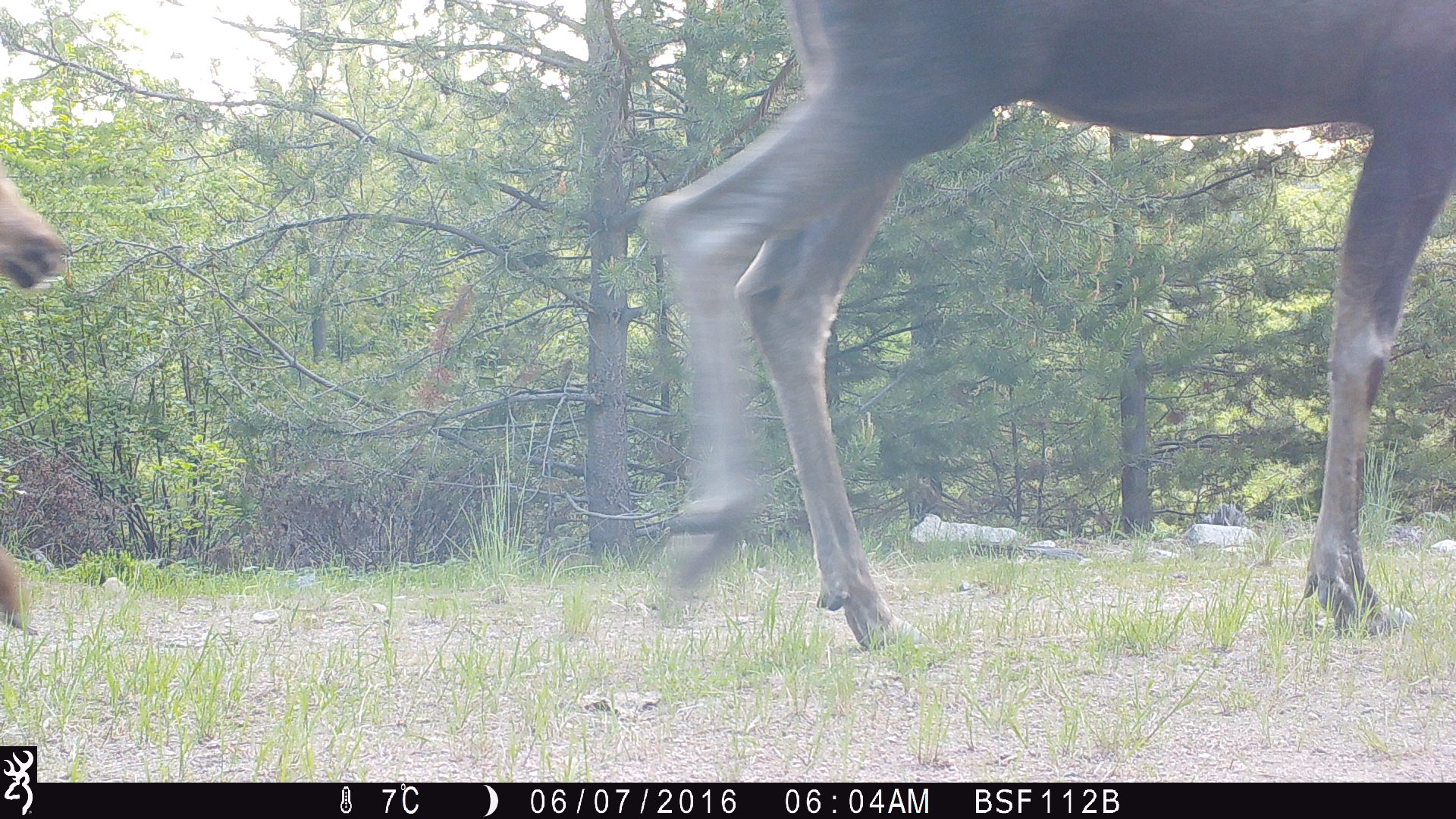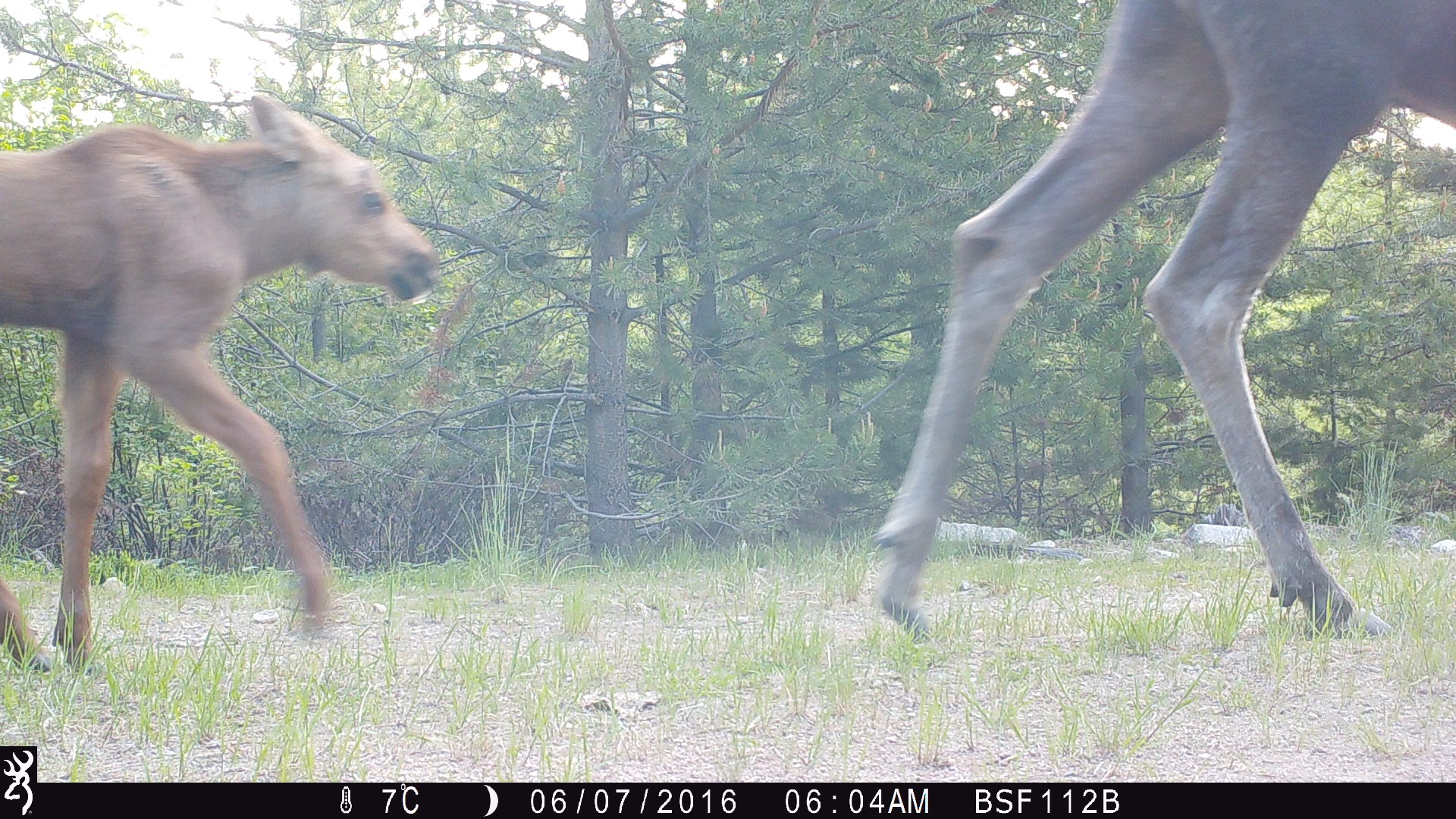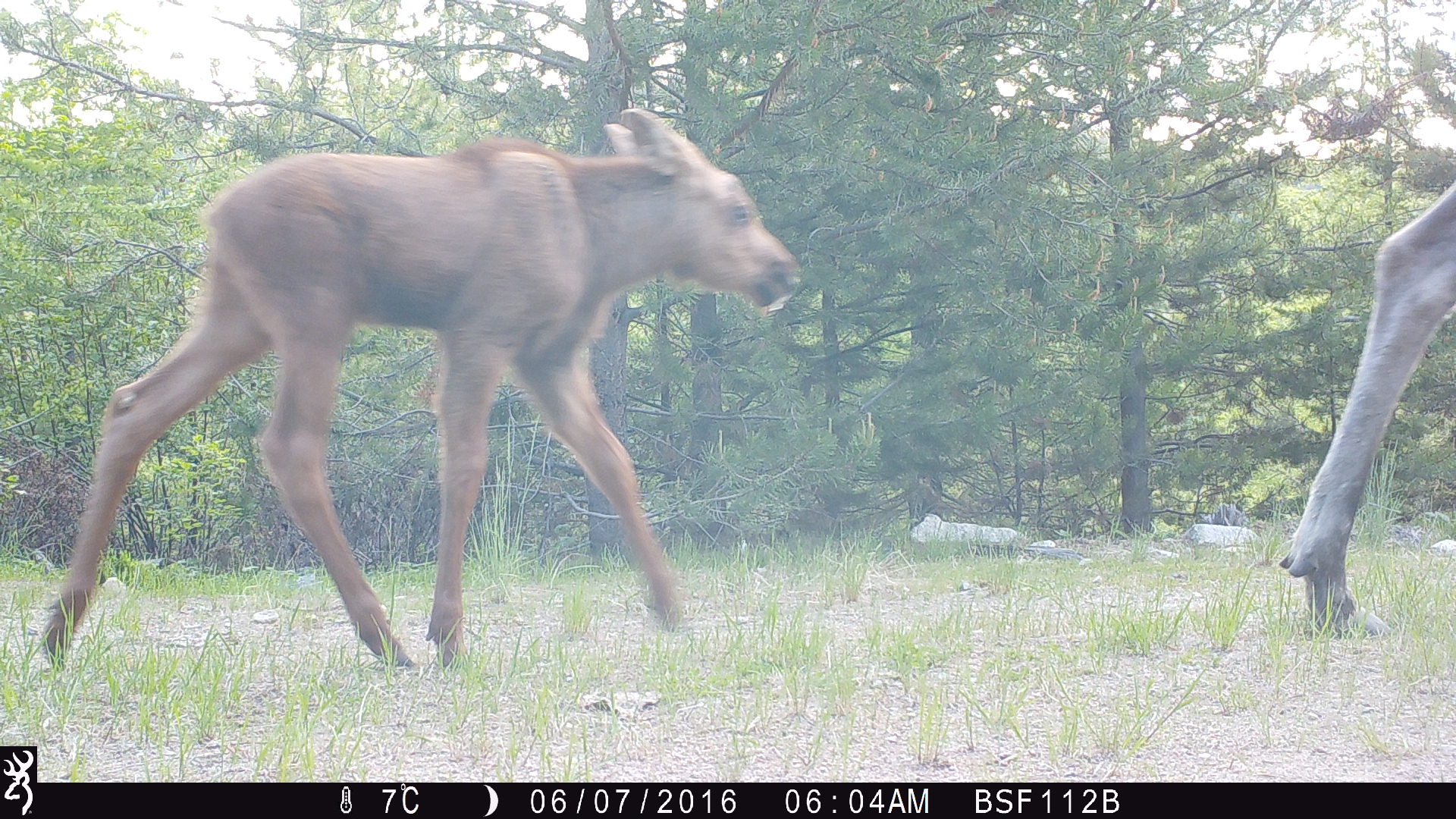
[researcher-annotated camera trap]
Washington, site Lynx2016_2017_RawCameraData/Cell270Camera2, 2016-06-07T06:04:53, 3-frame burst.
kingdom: Animalia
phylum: Chordata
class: Mammalia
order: Artiodactyla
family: Cervidae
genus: Alces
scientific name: Alces alces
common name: moose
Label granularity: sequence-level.